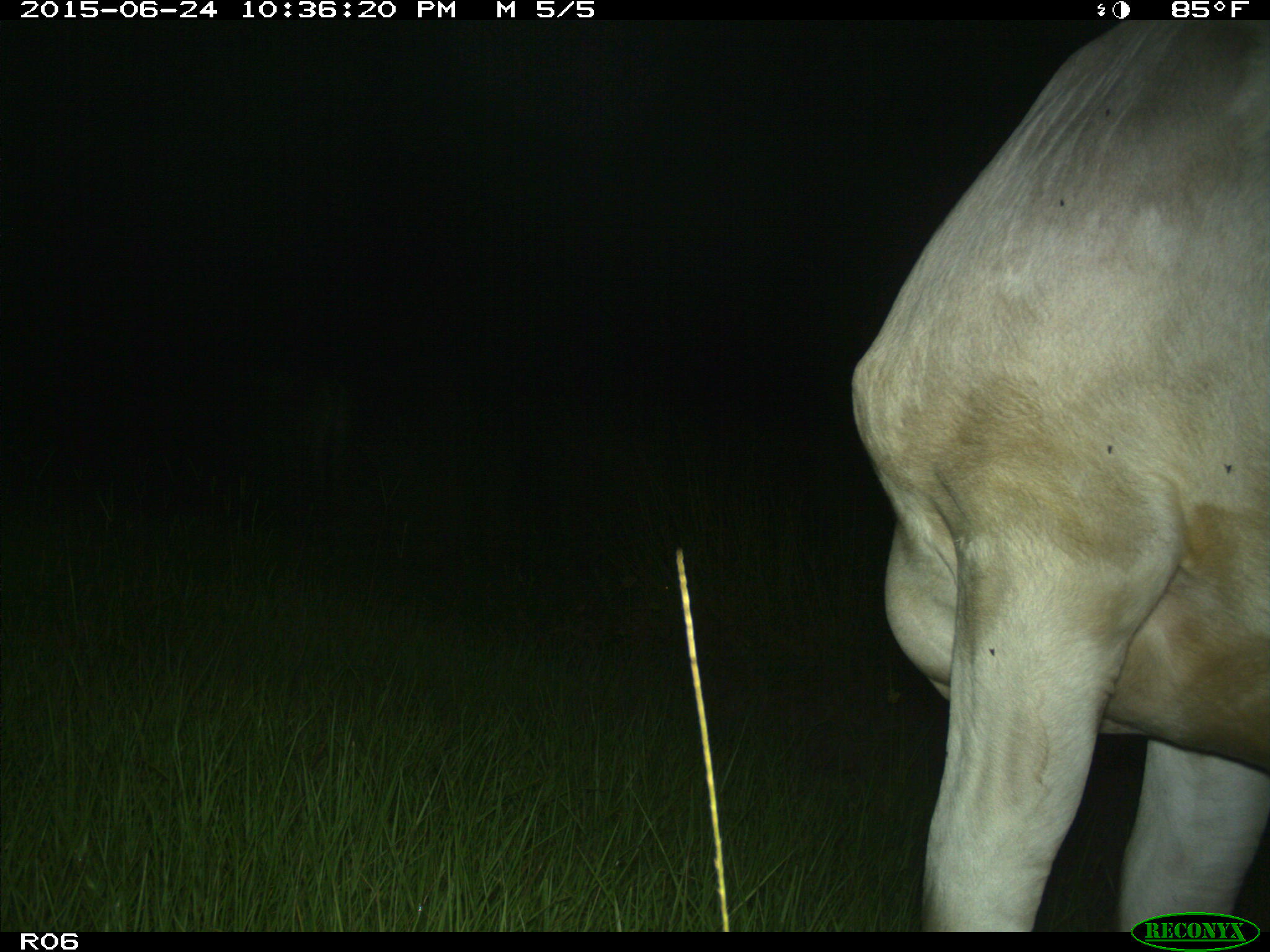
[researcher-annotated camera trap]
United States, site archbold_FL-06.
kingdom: Animalia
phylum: Chordata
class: Mammalia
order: Artiodactyla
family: Bovidae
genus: Bos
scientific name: Bos taurus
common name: domestic cow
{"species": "Bos taurus (domestic cow)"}